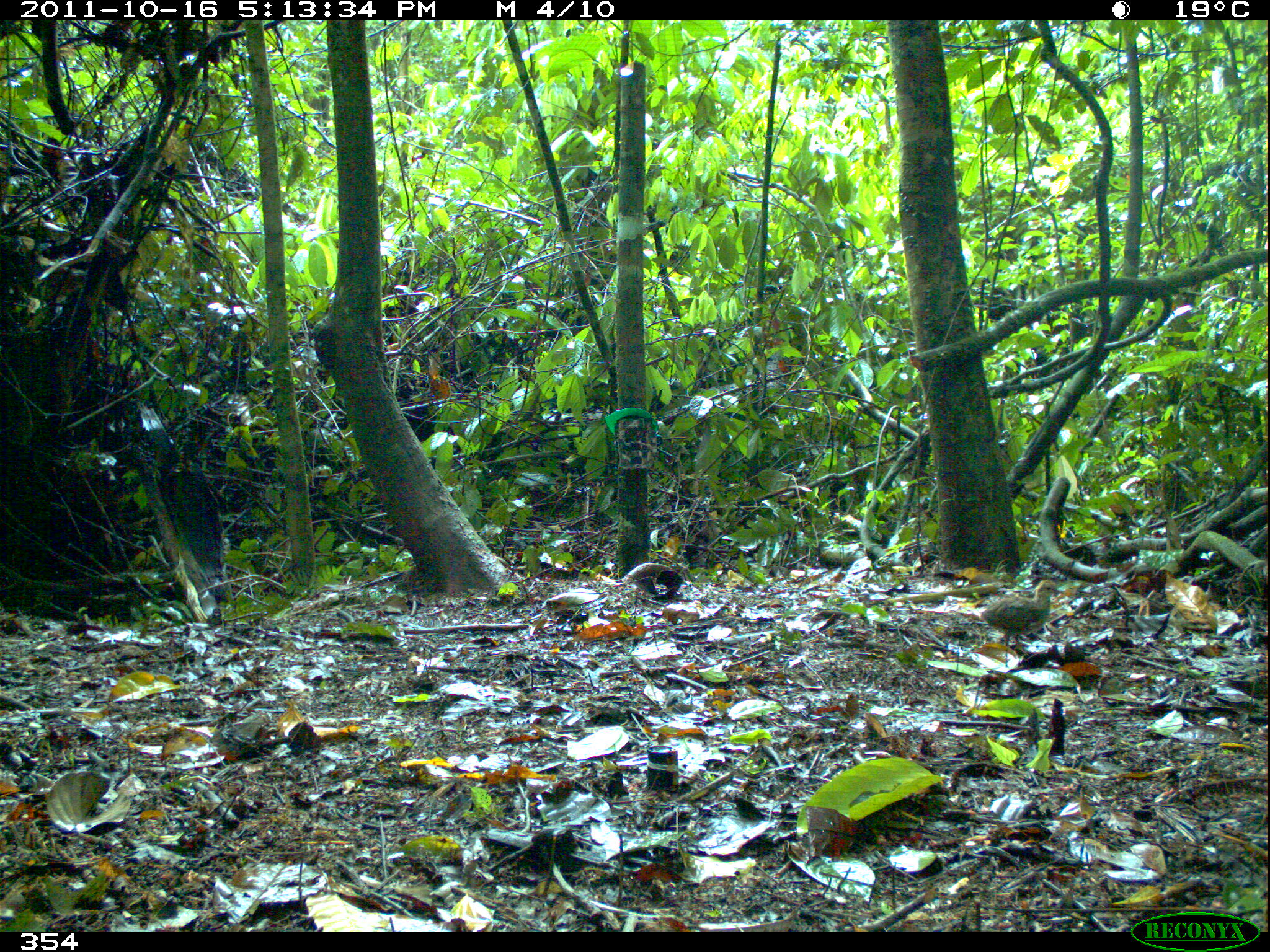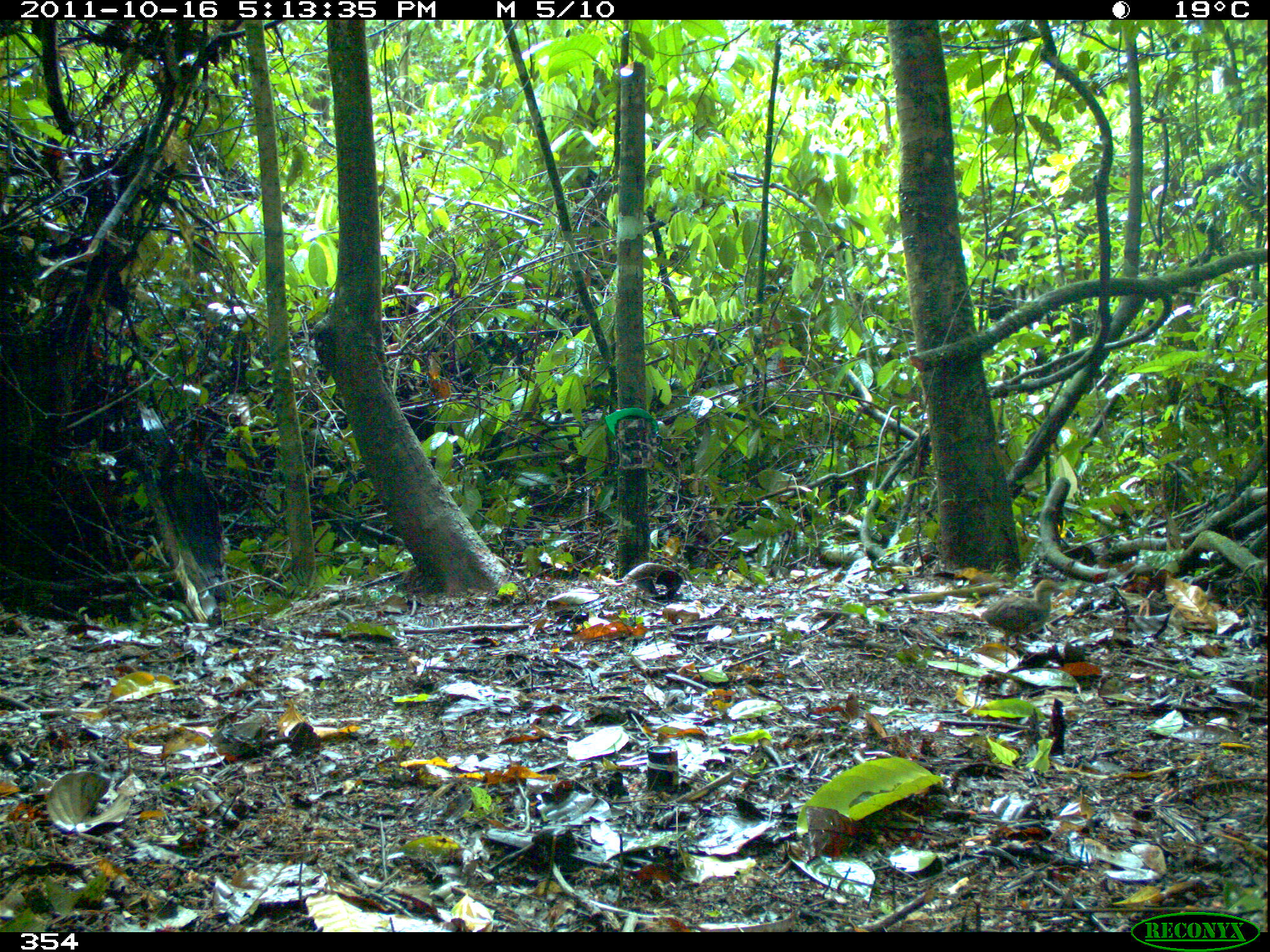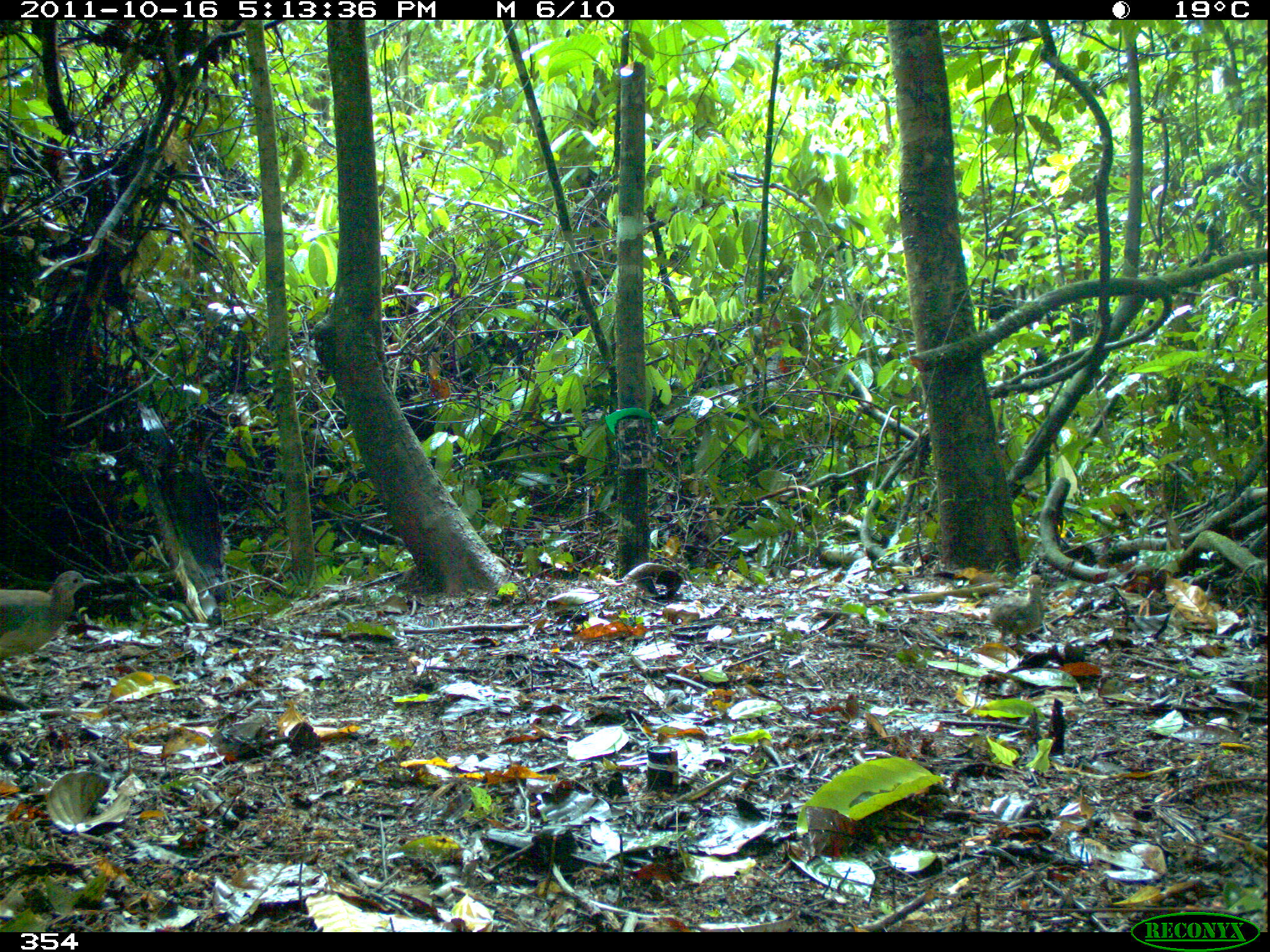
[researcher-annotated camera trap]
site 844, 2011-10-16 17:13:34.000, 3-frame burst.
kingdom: Animalia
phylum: Chordata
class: Aves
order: Tinamiformes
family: Tinamidae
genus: Crypturellus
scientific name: Crypturellus soui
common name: little tinamou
Crypturellus soui (little tinamou).